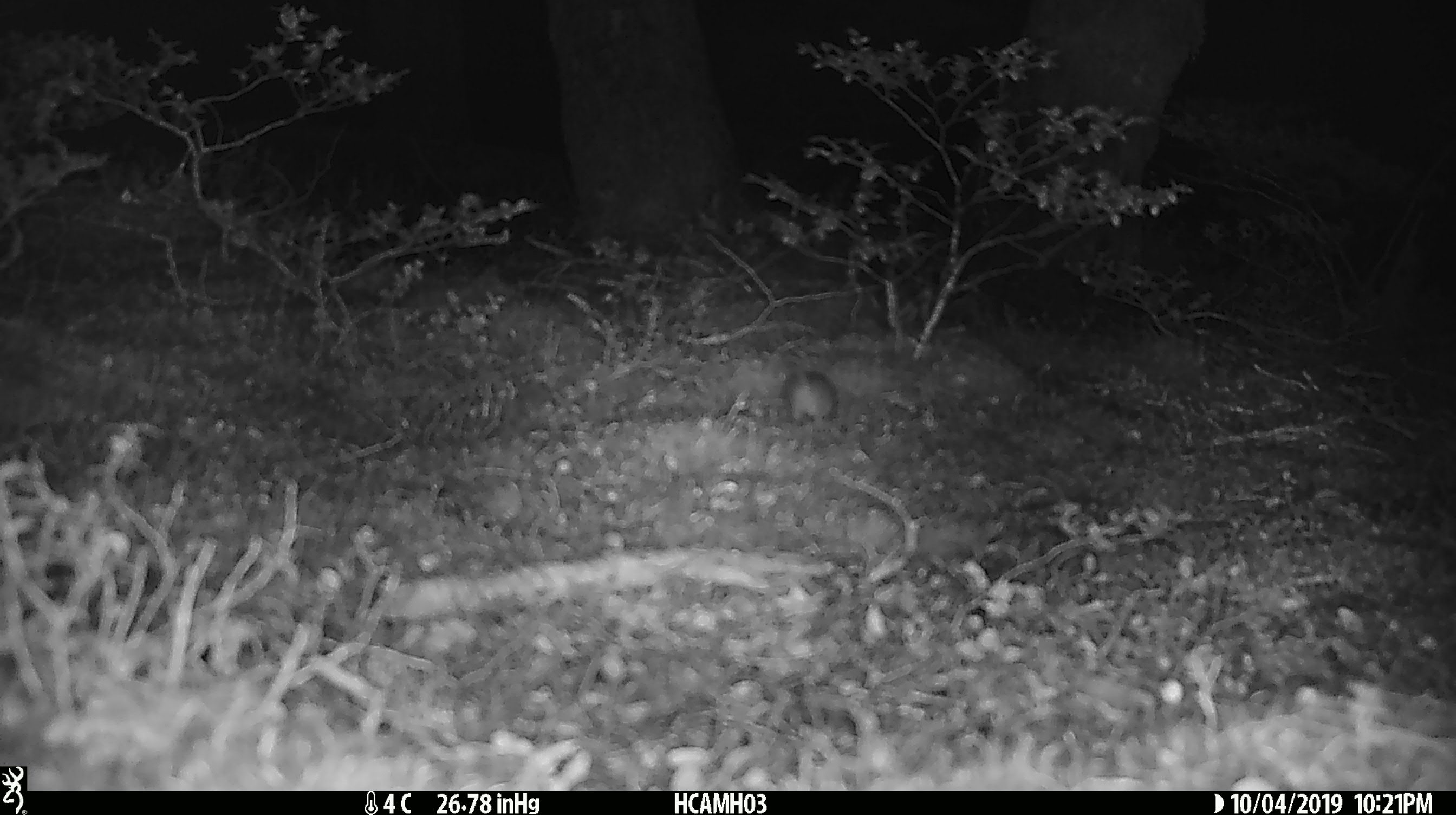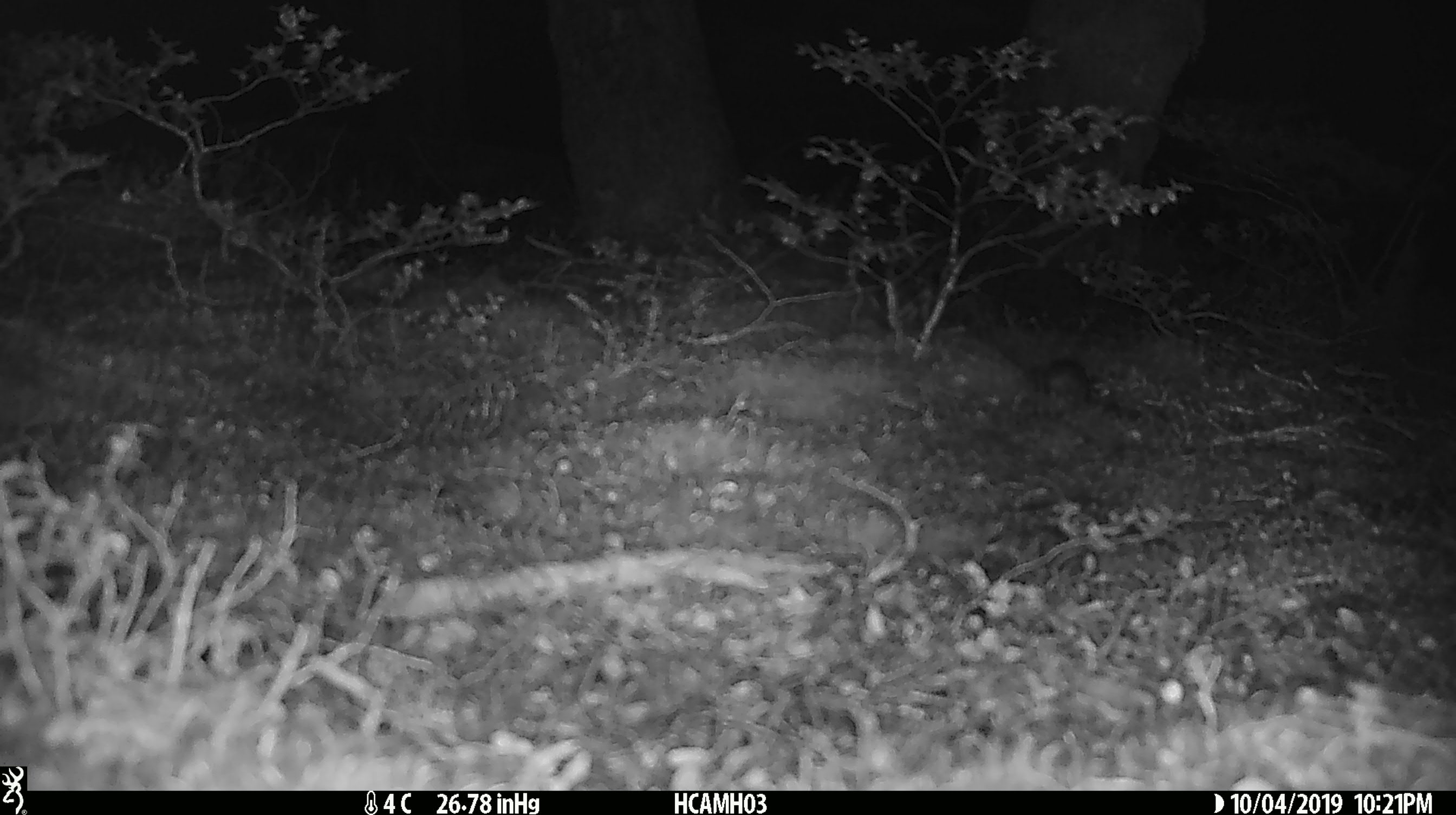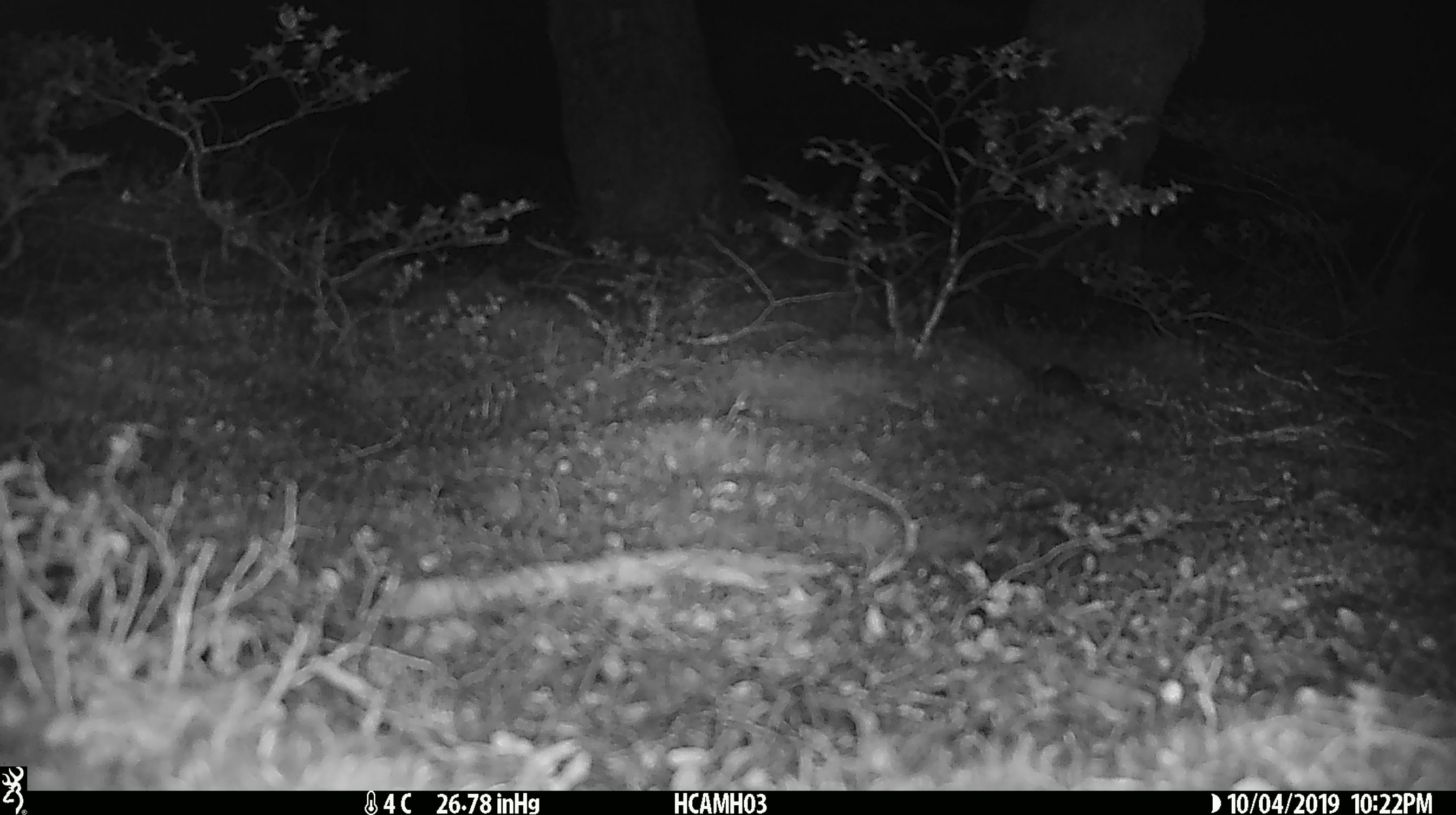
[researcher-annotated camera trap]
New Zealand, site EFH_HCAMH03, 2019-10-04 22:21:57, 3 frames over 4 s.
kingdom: Animalia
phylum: Chordata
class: Mammalia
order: Rodentia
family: Muridae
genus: Mus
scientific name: Mus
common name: mouse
Mouse (Mus).